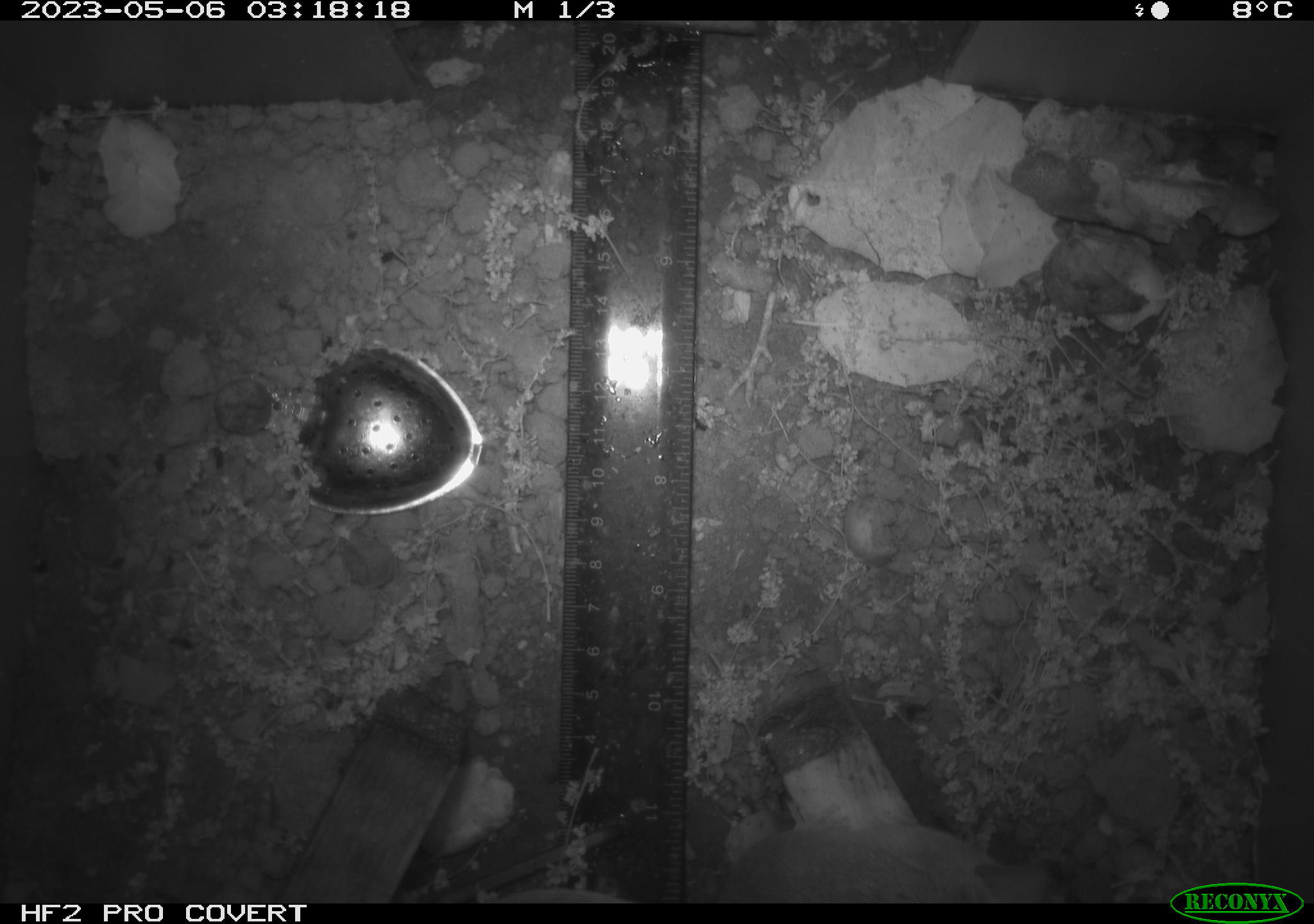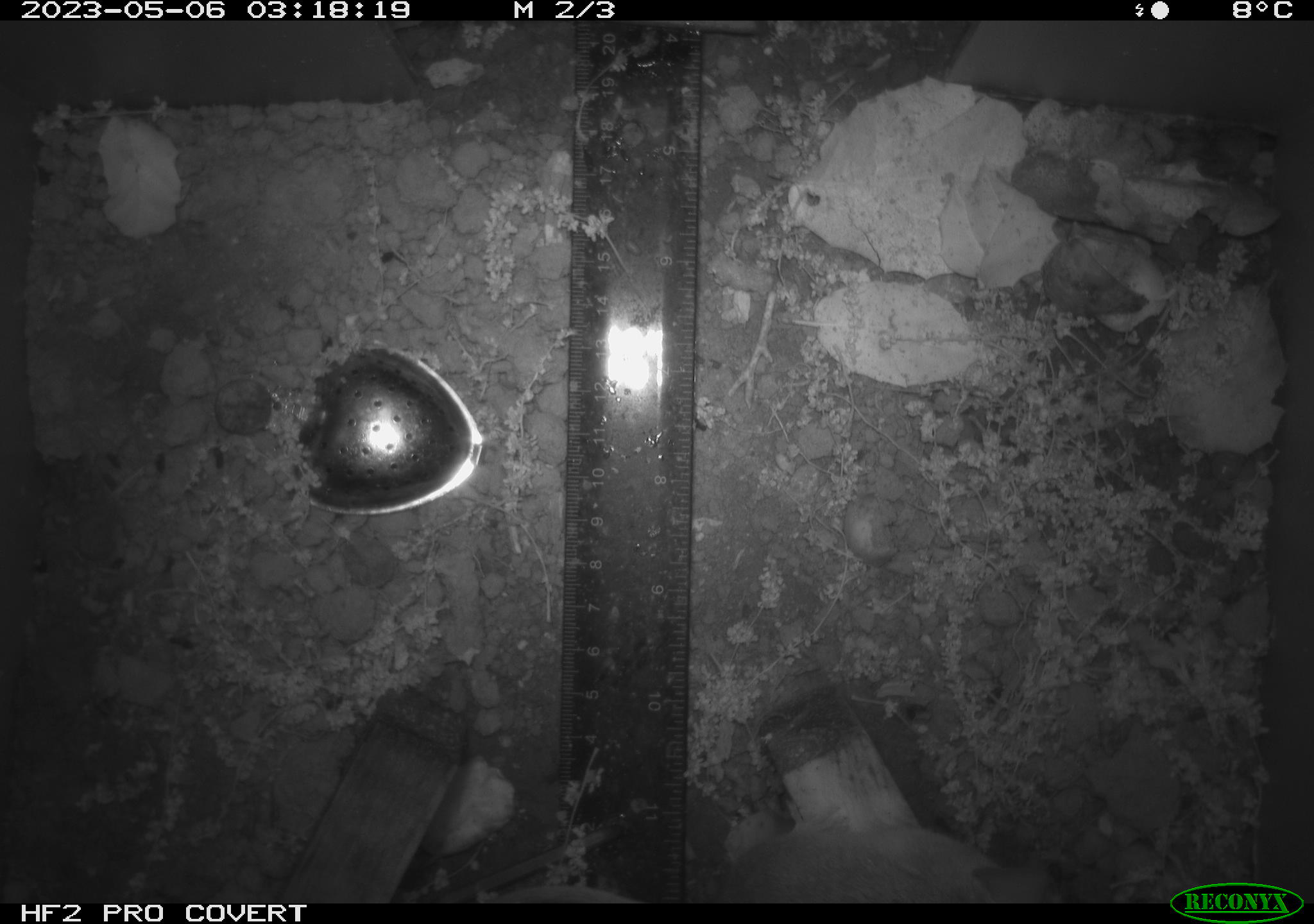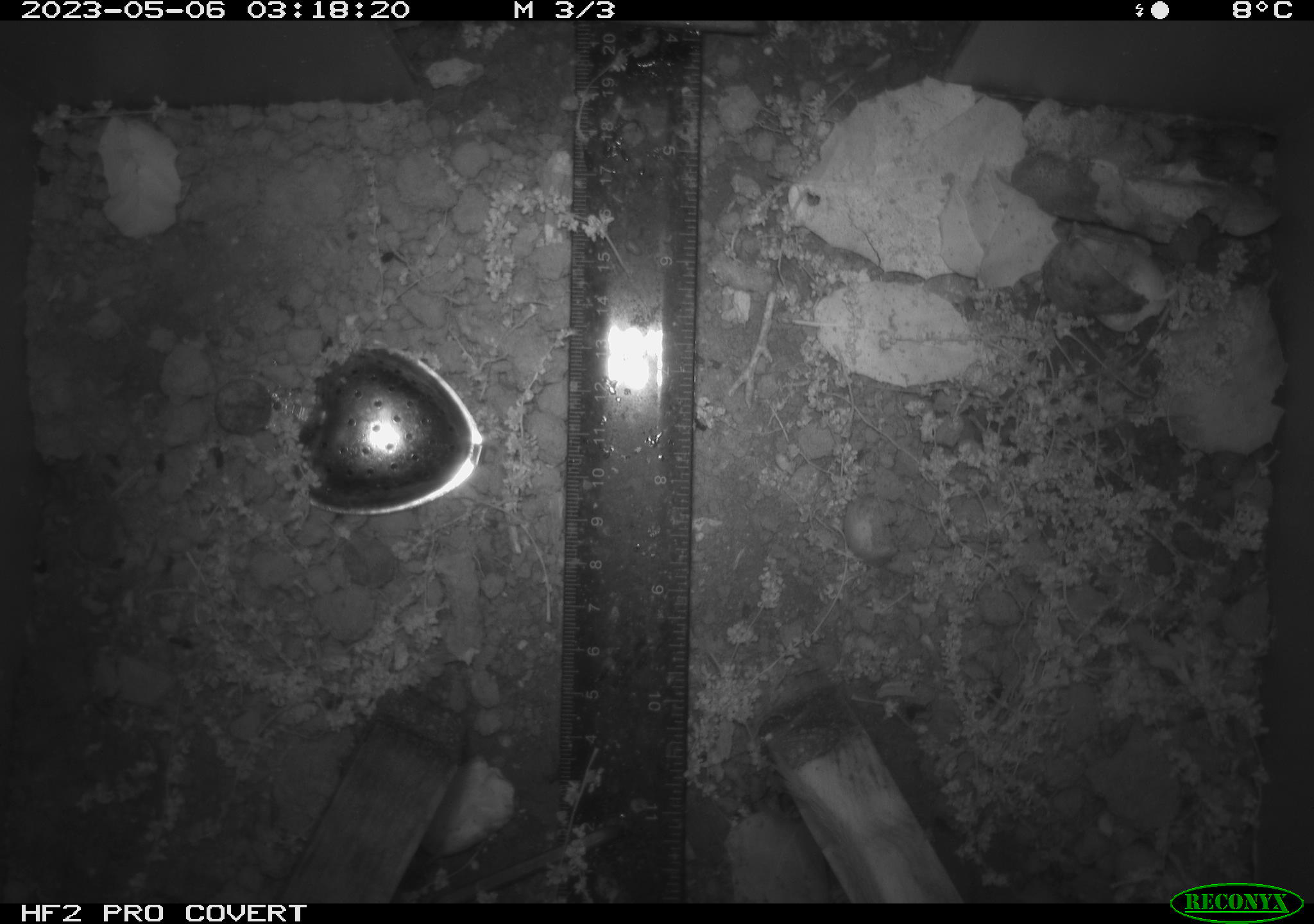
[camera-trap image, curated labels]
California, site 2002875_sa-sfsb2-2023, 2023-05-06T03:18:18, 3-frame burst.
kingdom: Animalia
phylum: Chordata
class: Mammalia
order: Rodentia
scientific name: Rodentia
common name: mouse species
Mouse species (Rodentia).